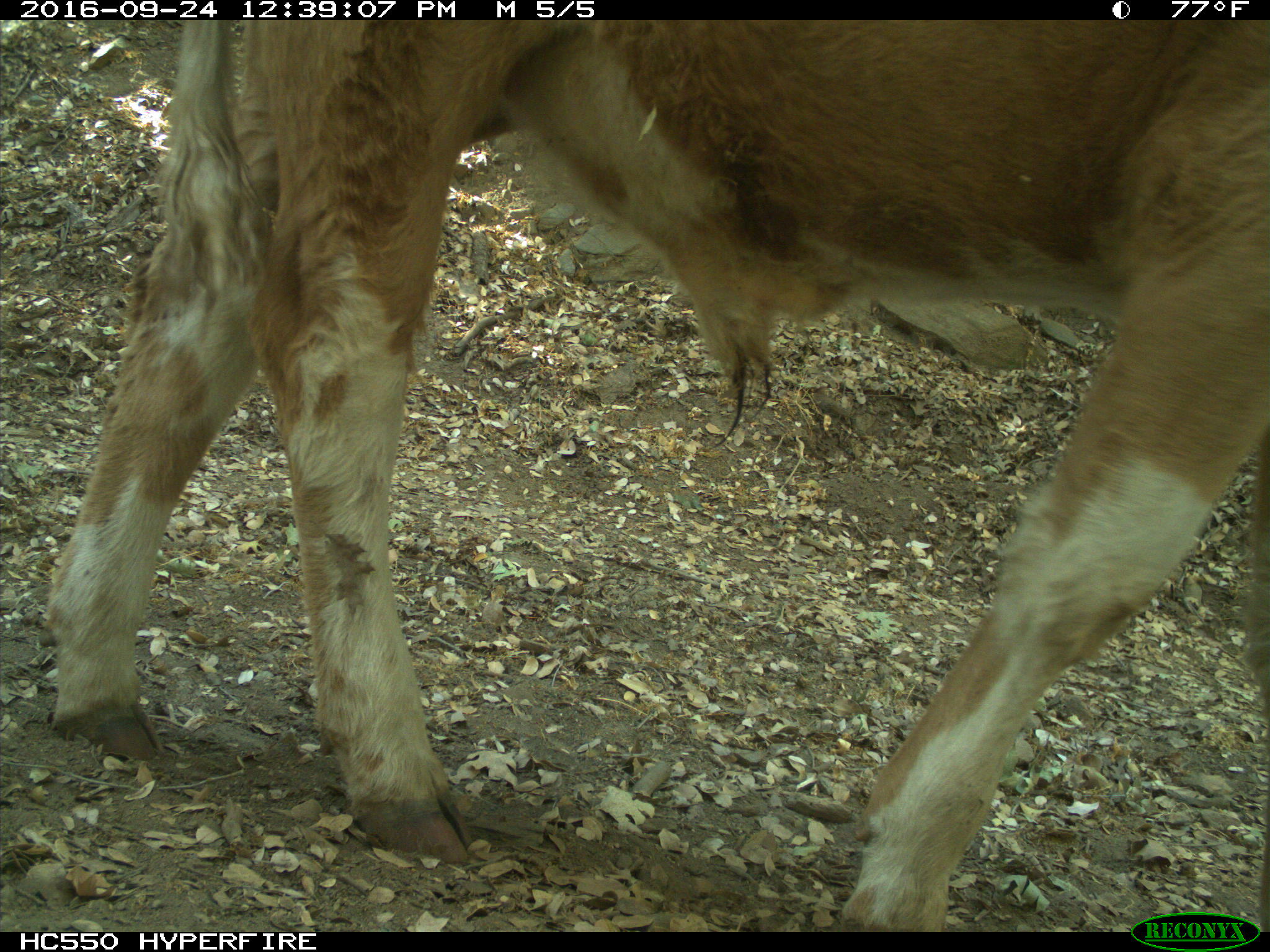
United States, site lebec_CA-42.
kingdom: Animalia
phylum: Chordata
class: Mammalia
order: Artiodactyla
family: Bovidae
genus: Bos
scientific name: Bos taurus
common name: domestic cow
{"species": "Bos taurus (domestic cow)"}